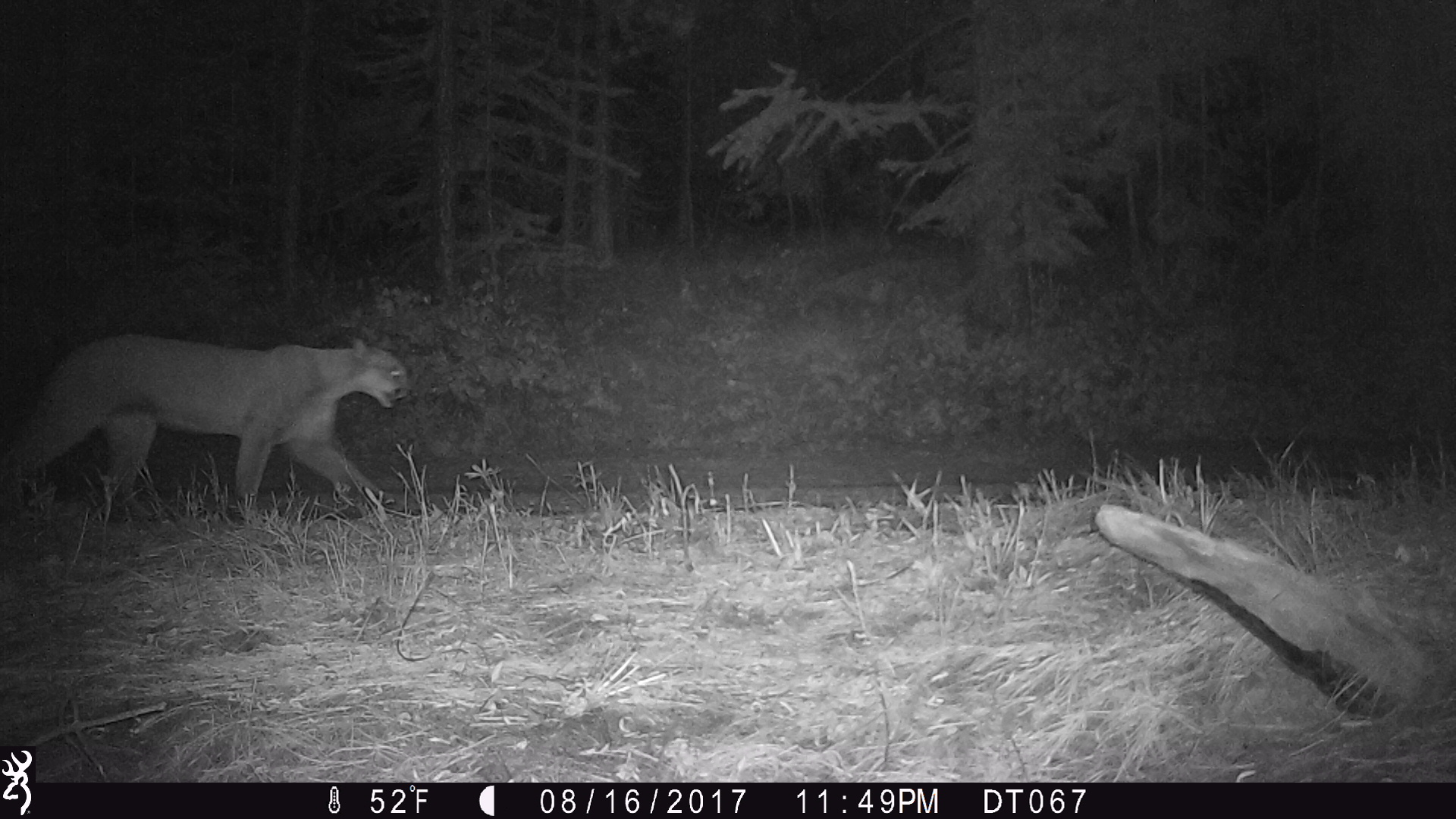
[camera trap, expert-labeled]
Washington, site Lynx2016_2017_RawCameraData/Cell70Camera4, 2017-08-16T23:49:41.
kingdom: Animalia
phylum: Chordata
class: Mammalia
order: Carnivora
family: Felidae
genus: Puma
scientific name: Puma concolor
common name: mountain lion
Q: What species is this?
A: Puma concolor (mountain lion).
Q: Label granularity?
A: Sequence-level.